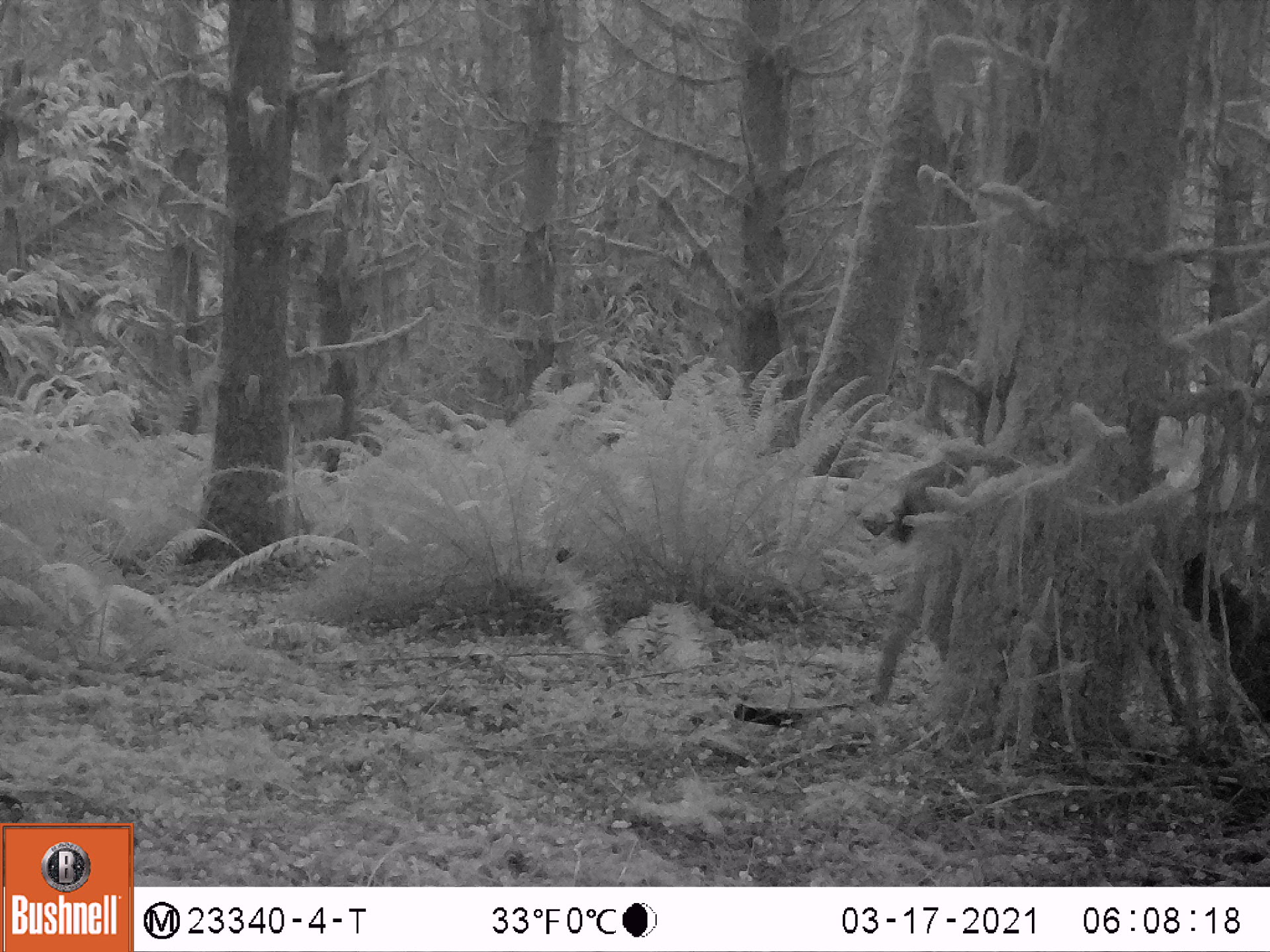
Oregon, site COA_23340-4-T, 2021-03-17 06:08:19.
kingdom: Animalia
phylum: Chordata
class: Mammalia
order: Artiodactyla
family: Cervidae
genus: Odocoileus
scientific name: Odocoileus hemionus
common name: black-tailed deer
Black-tailed deer (Odocoileus hemionus).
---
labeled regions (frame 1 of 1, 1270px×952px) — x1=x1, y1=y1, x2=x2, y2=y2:
black-tailed deer: x1=853, y1=440, x2=1267, y2=751